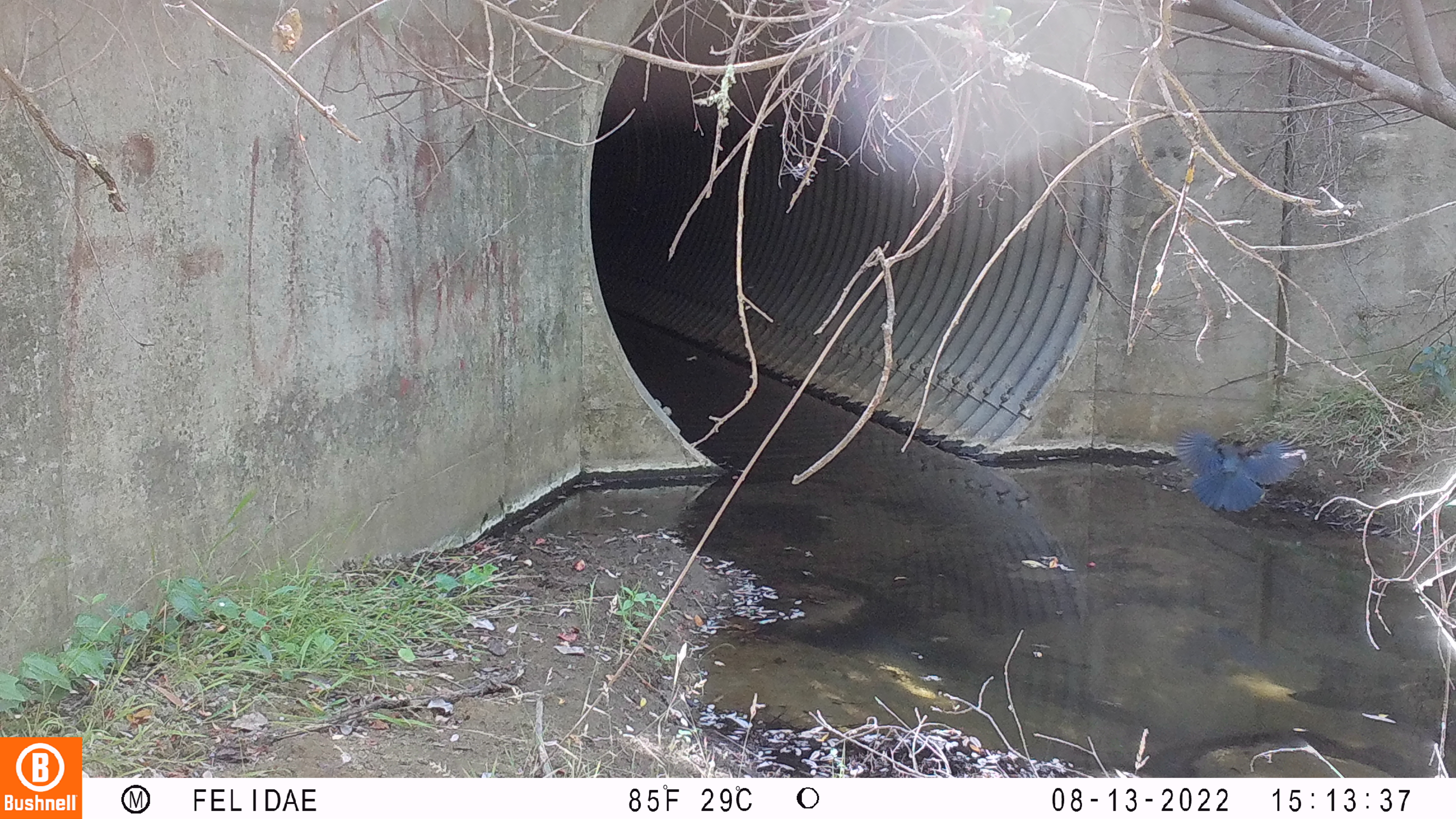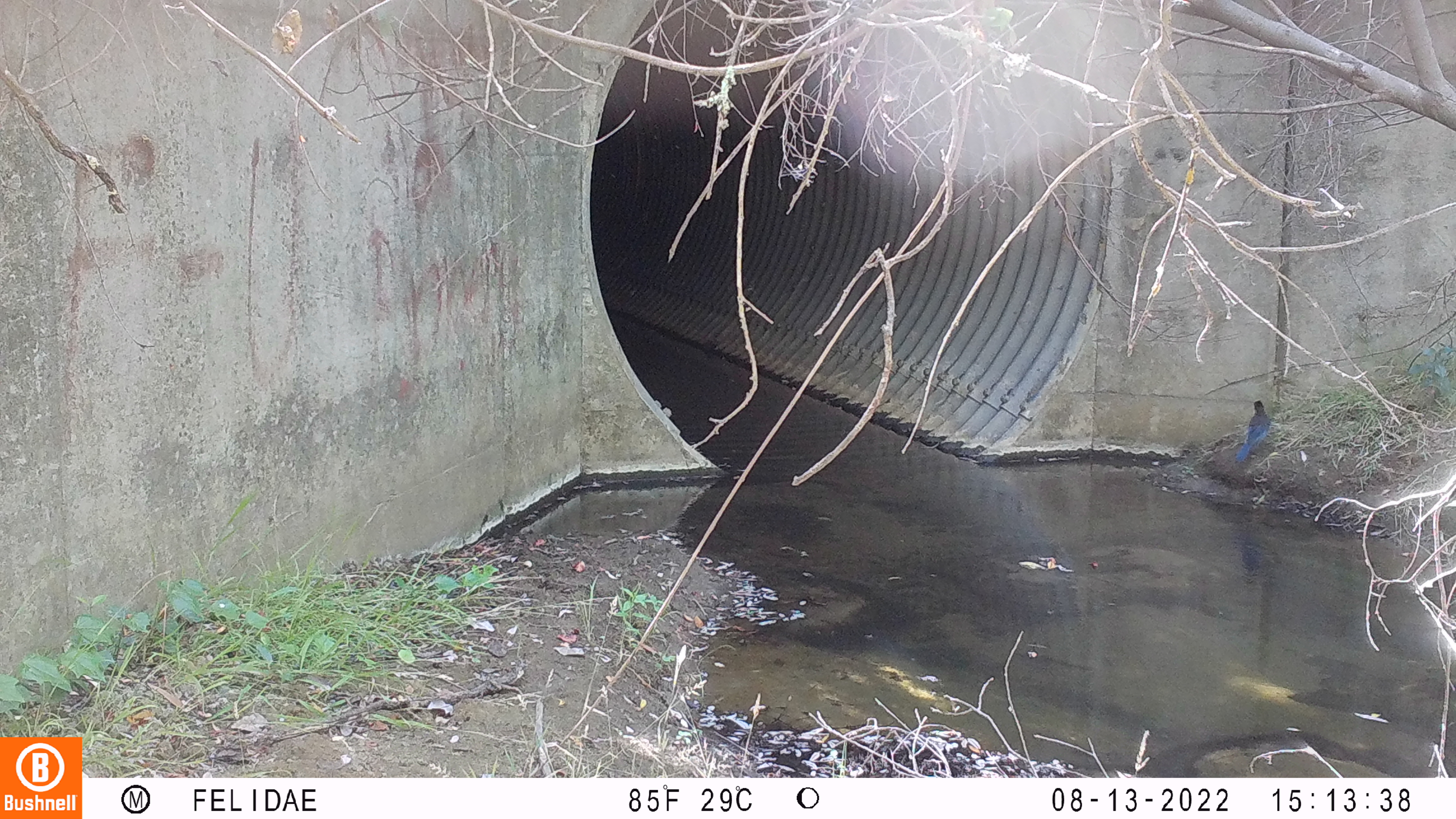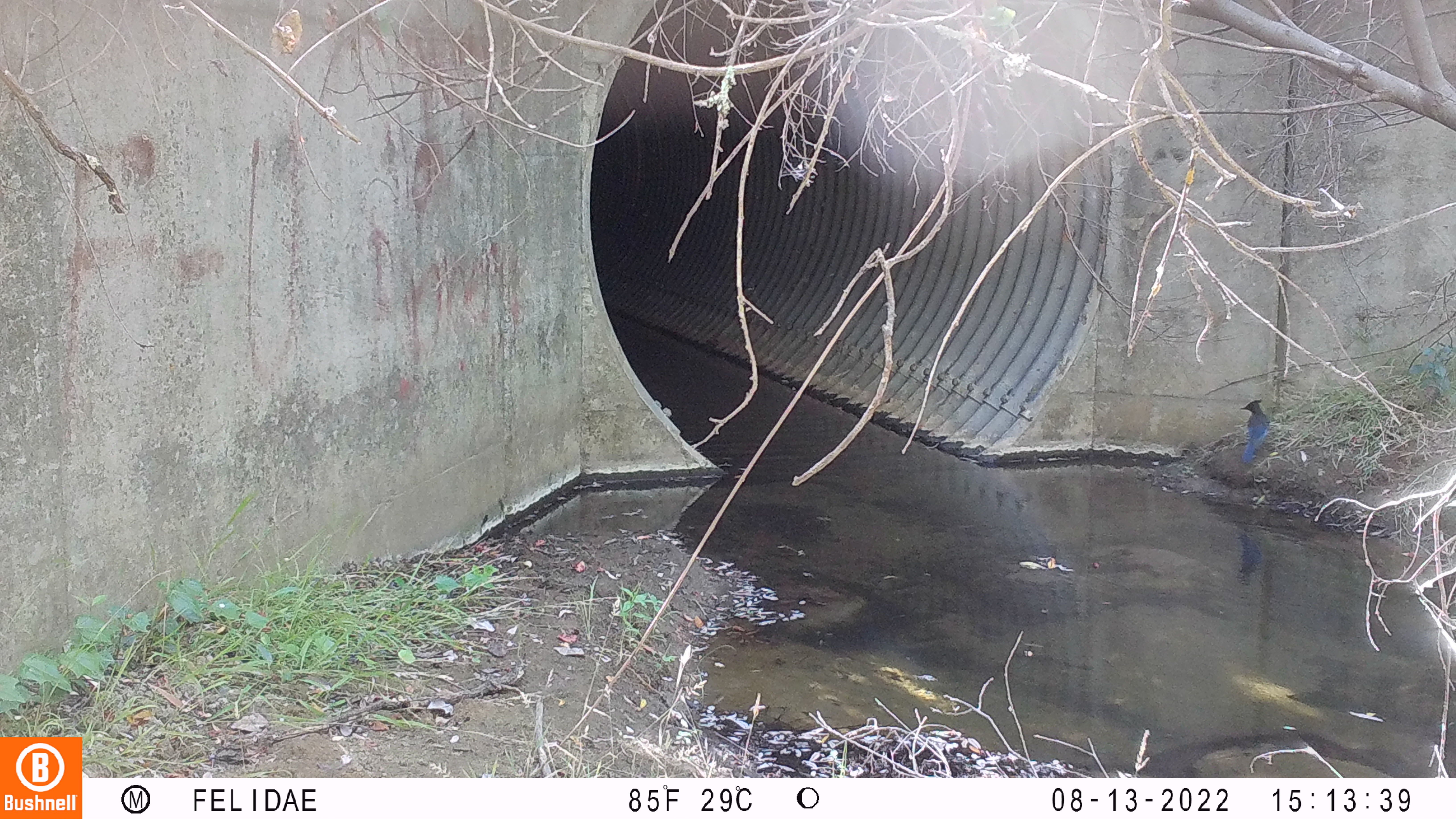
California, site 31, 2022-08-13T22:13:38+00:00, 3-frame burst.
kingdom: Animalia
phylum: Chordata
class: Aves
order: Passeriformes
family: Corvidae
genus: Cyanocitta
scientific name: Cyanocitta stelleri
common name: steller's jay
Steller's jay (Cyanocitta stelleri).